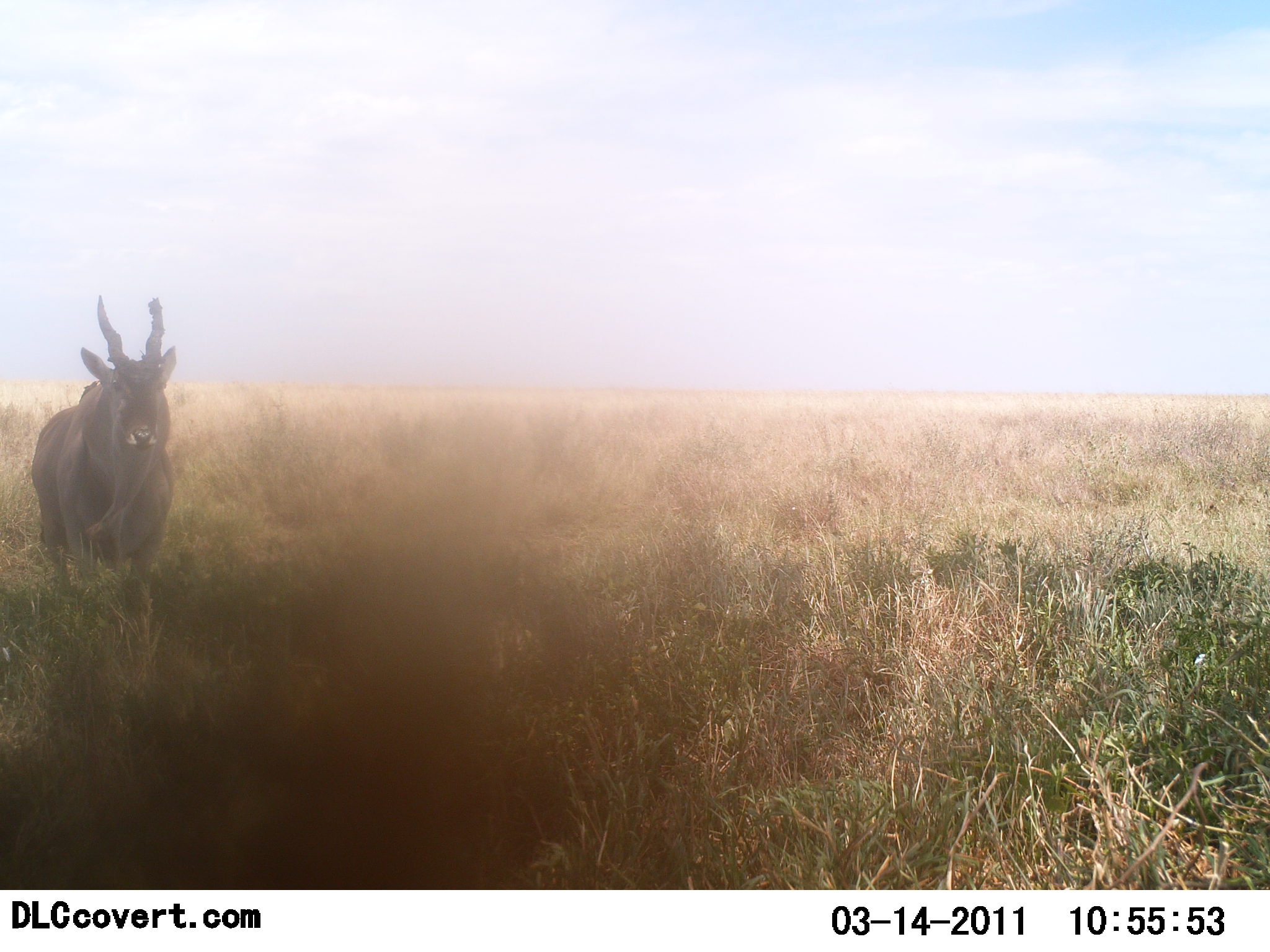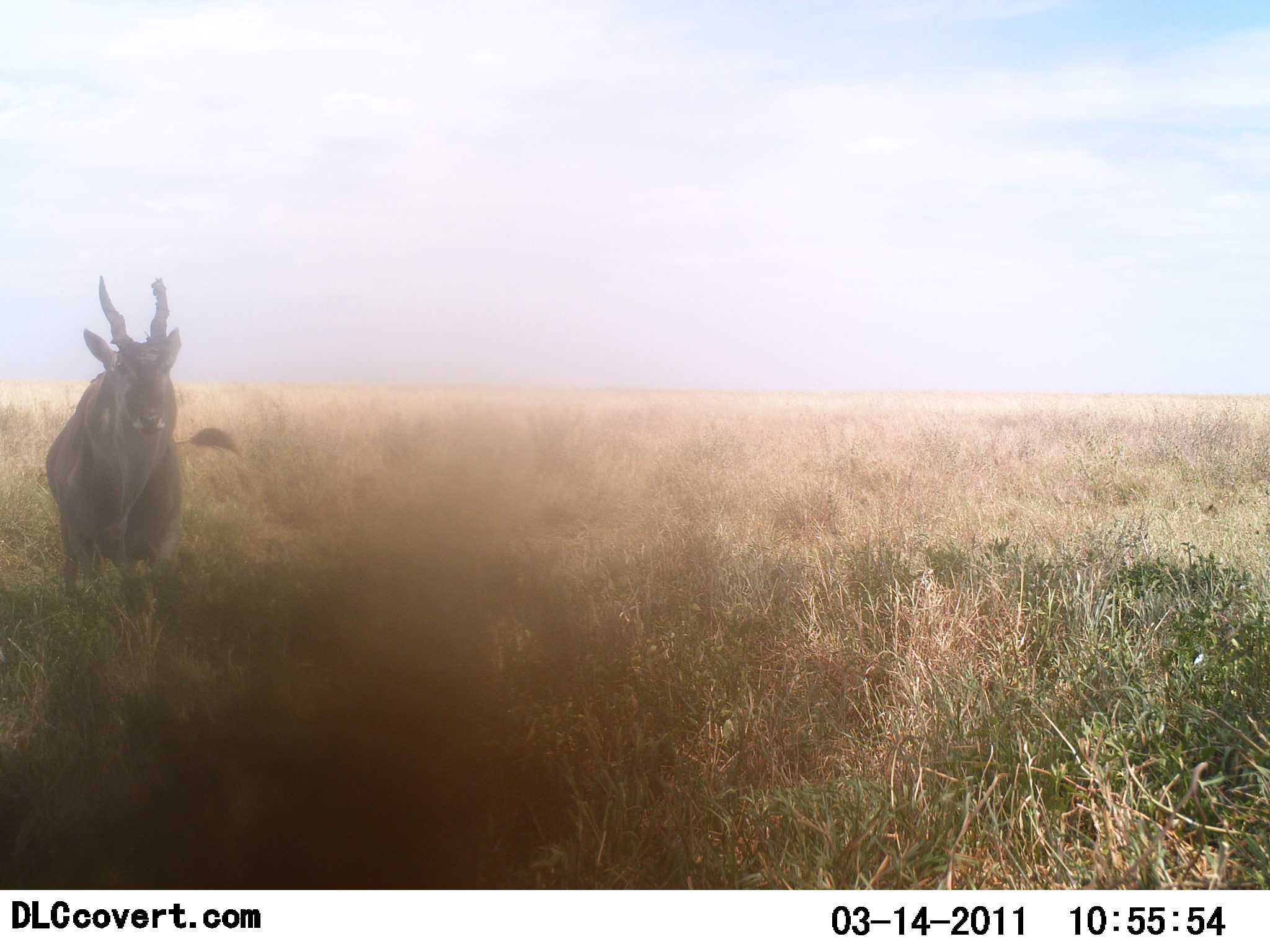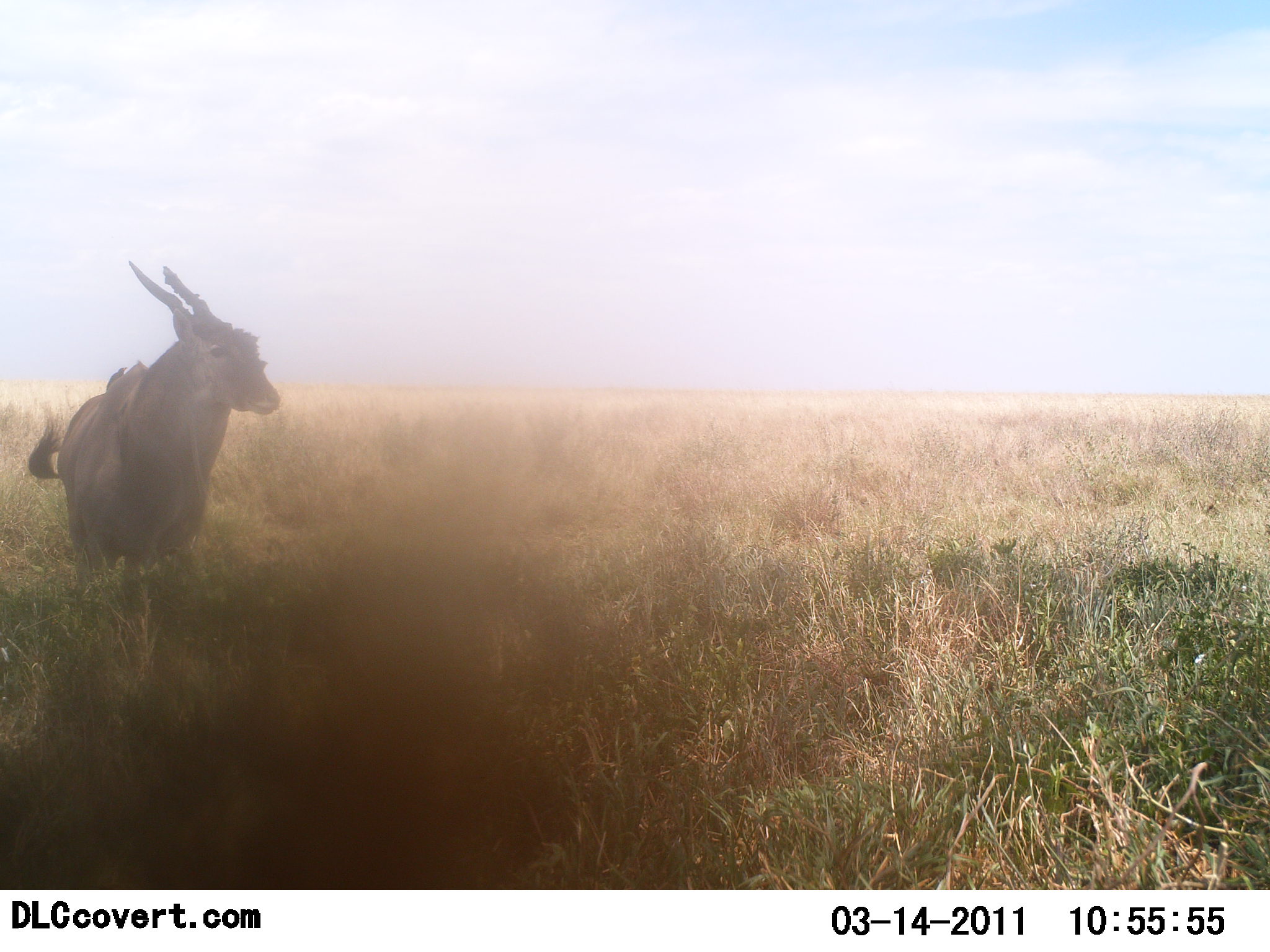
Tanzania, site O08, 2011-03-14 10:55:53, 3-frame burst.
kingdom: Animalia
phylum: Chordata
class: Mammalia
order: Artiodactyla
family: Bovidae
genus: Tragelaphus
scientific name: Tragelaphus oryx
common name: eland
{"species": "eland (Tragelaphus oryx)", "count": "1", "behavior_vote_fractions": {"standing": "38%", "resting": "0%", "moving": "62%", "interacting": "0%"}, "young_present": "0%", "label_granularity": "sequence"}